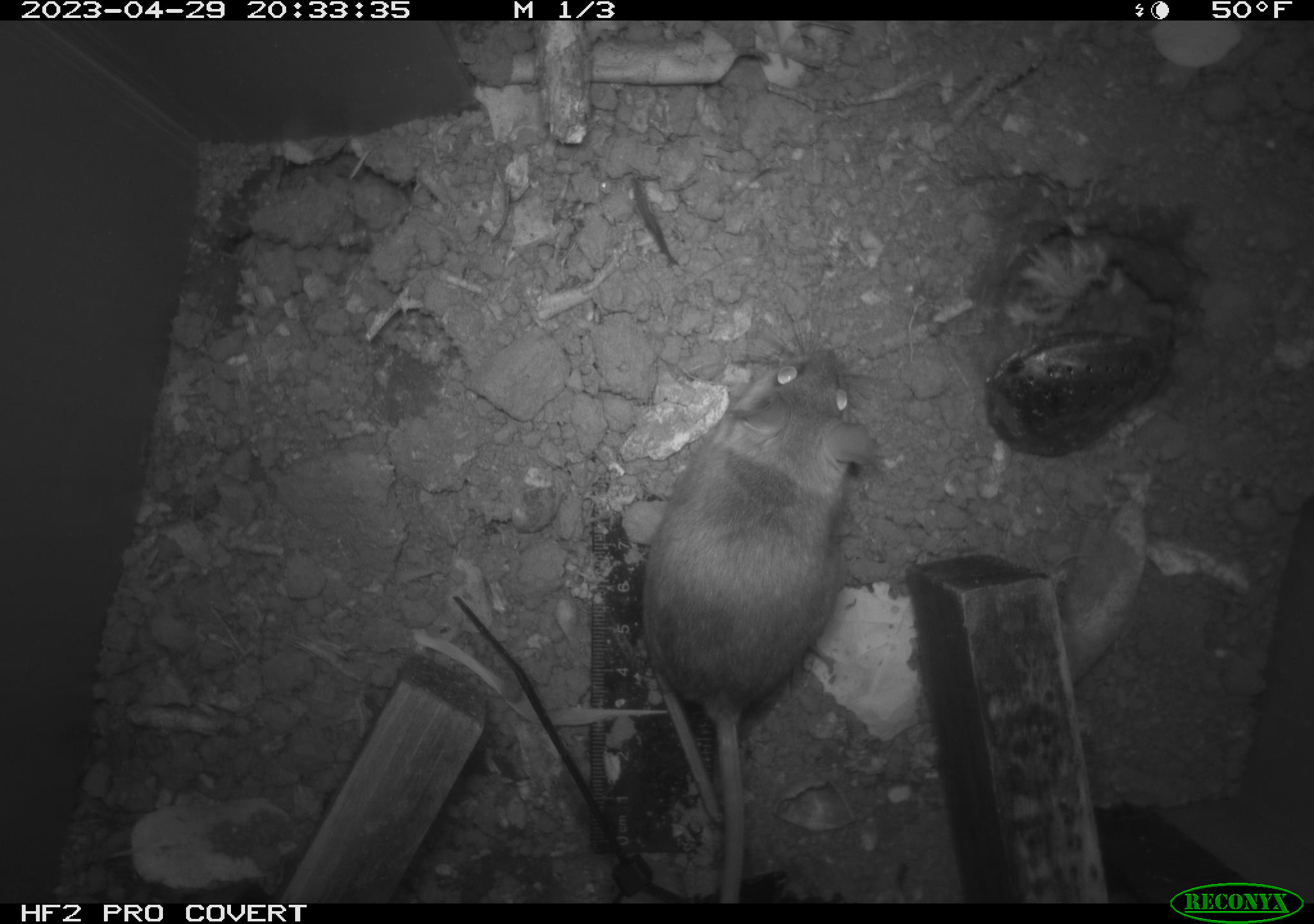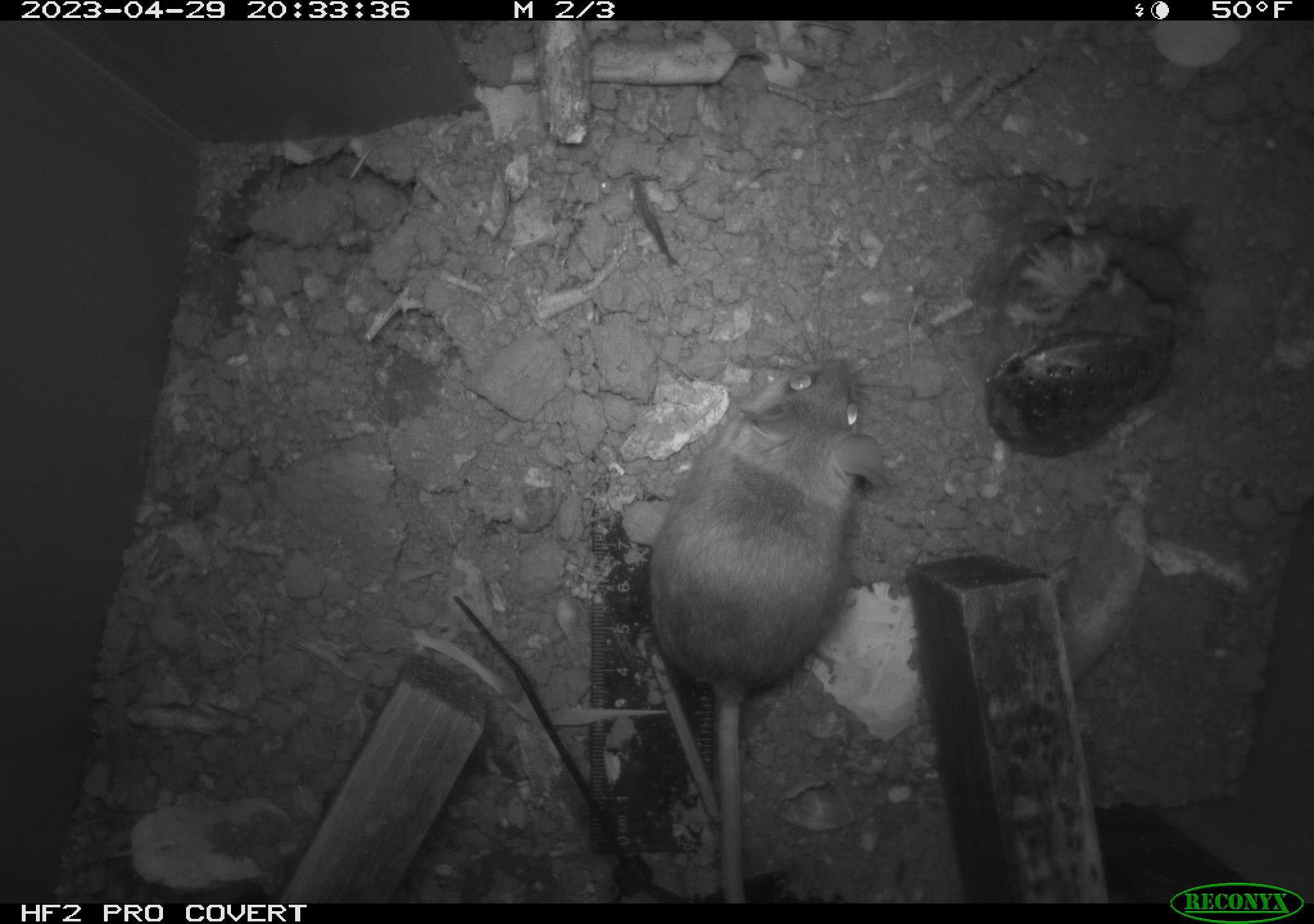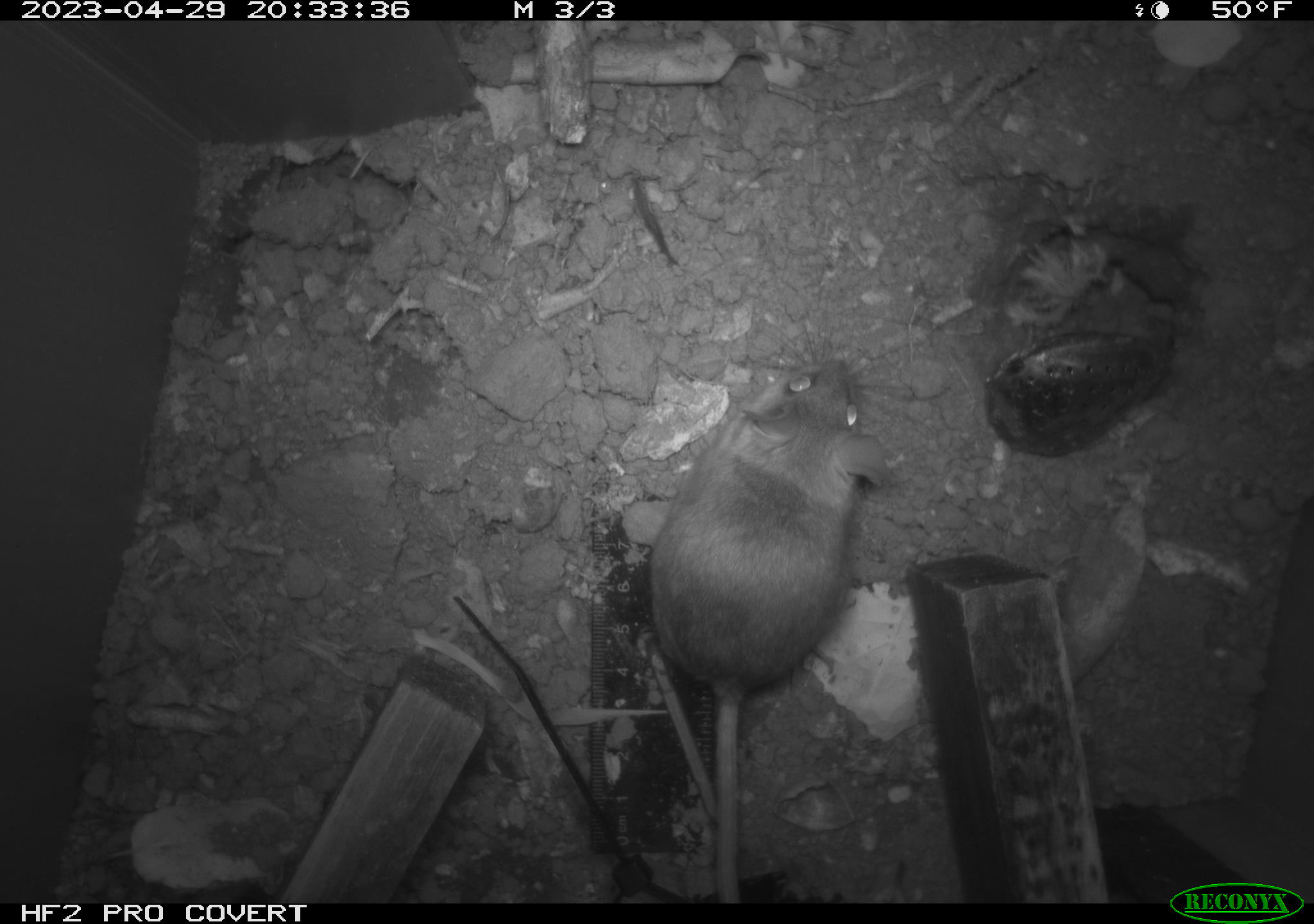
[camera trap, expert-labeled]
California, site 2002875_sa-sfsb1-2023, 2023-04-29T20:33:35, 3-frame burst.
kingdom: Animalia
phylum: Chordata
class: Mammalia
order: Rodentia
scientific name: Rodentia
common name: mouse species